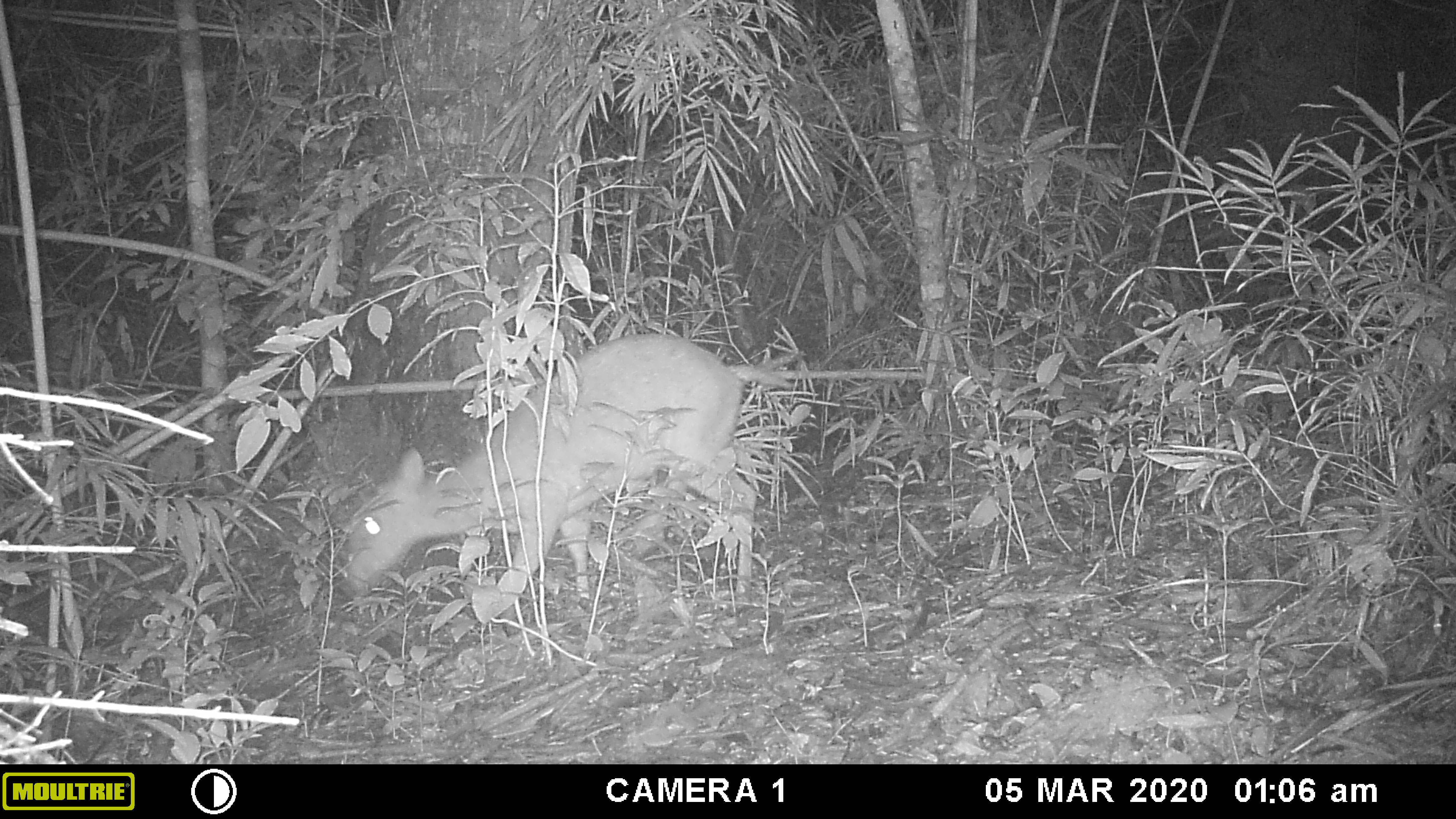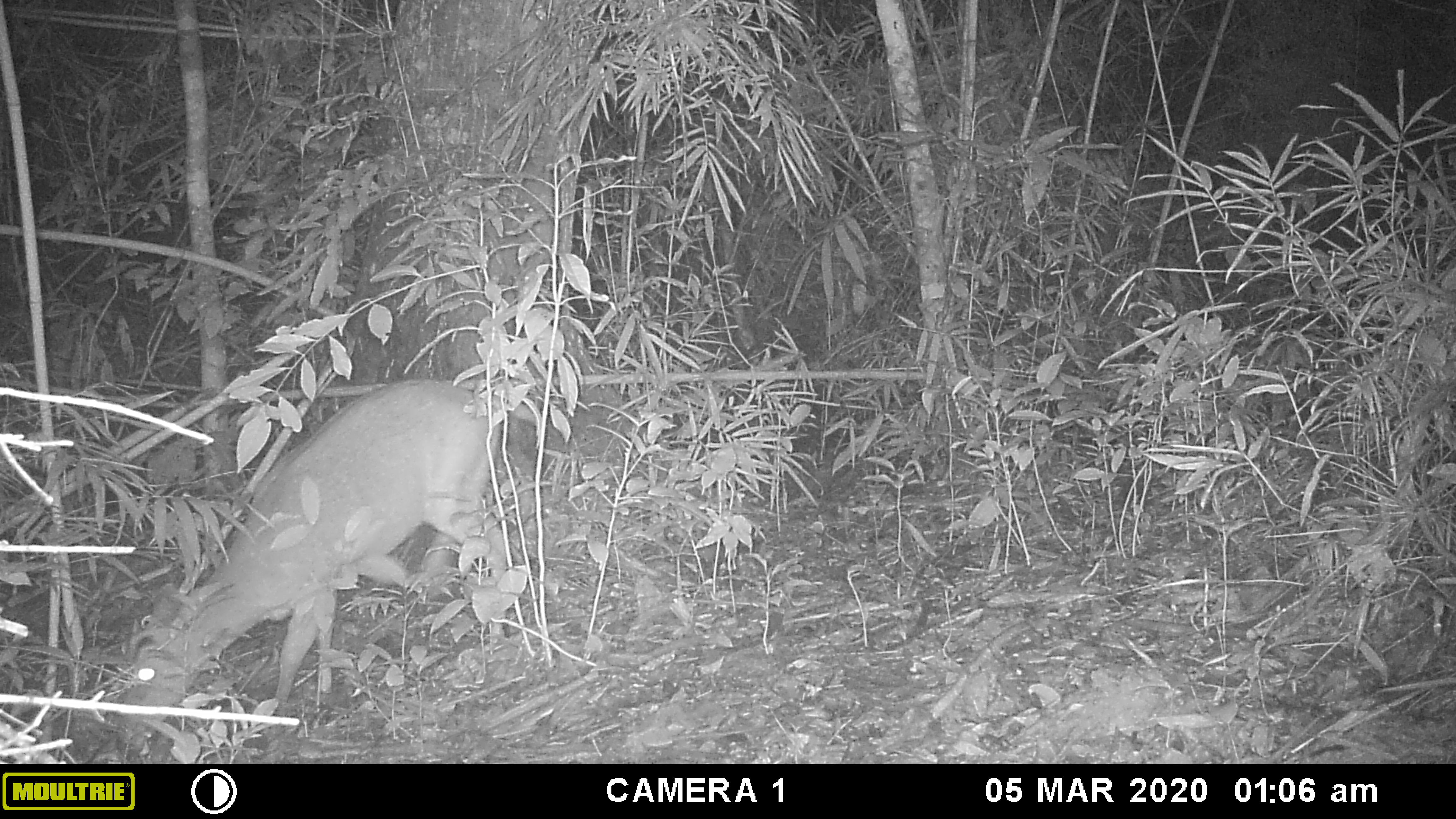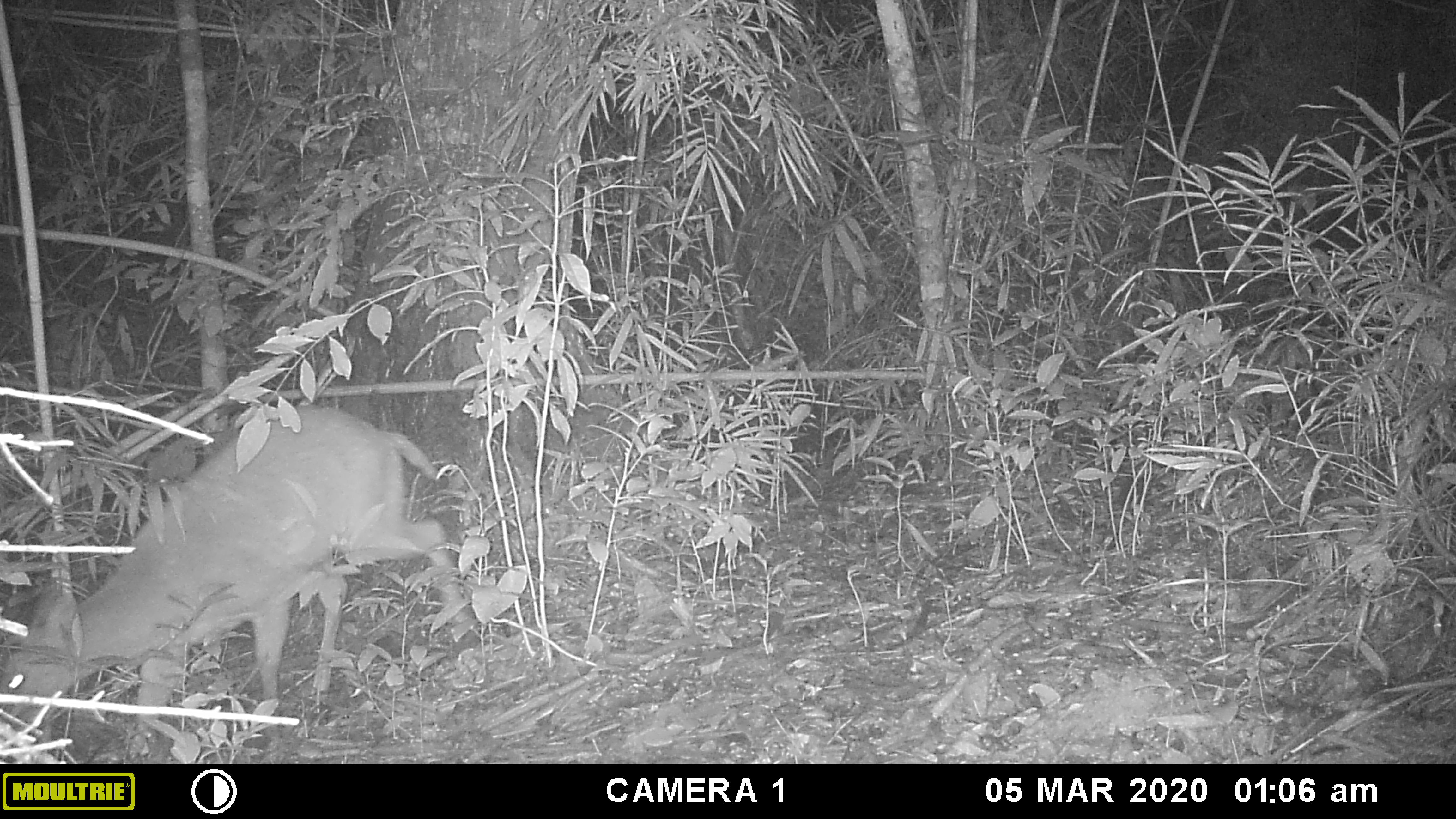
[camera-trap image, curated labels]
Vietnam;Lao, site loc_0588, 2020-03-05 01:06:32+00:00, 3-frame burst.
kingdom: Animalia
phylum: Chordata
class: Mammalia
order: Artiodactyla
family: Cervidae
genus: Muntiacus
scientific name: Muntiacus muntjak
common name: red muntjac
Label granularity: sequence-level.